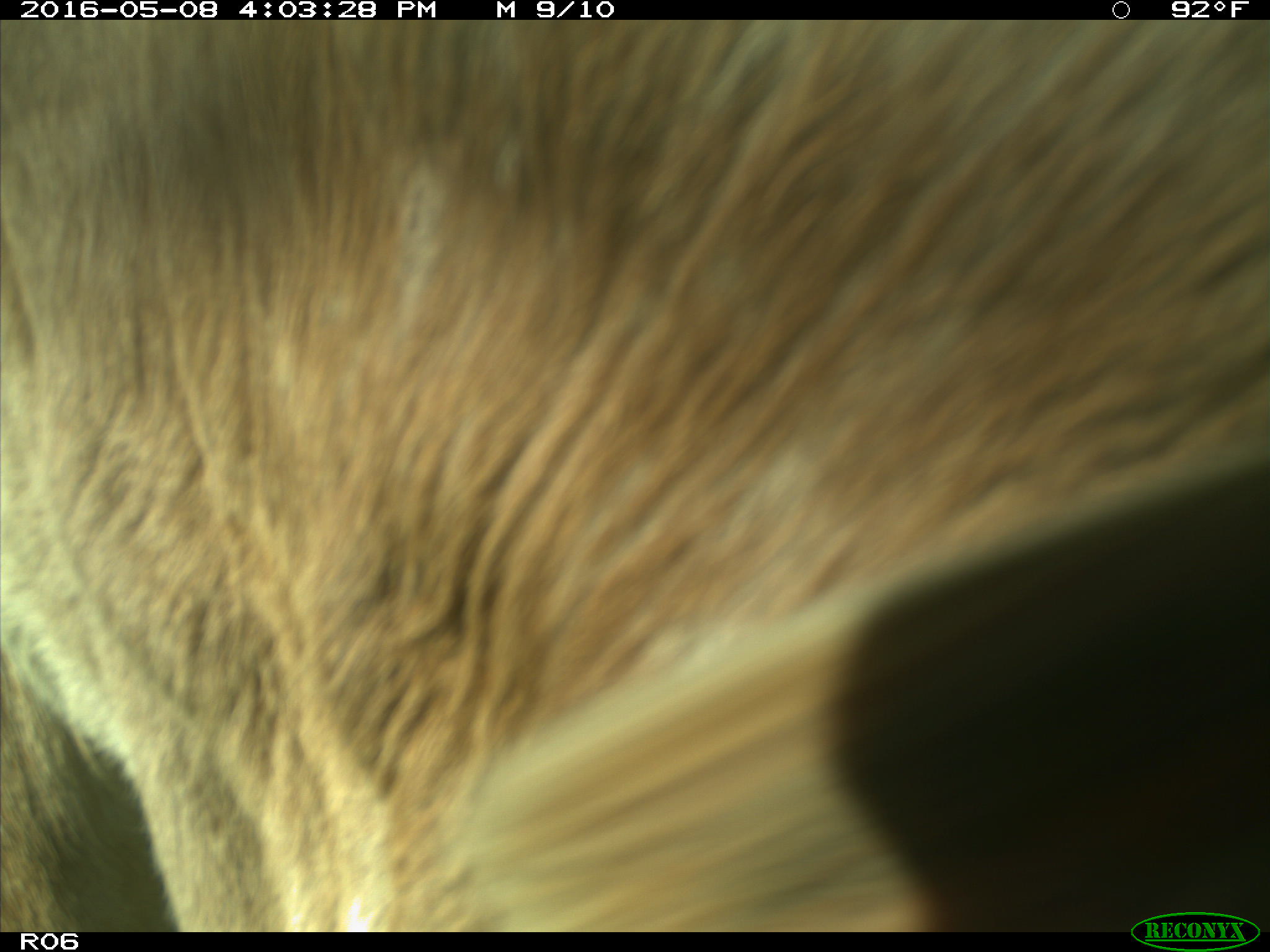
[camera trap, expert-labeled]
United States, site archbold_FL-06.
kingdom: Animalia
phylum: Chordata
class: Mammalia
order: Artiodactyla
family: Bovidae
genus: Bos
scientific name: Bos taurus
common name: domestic cow